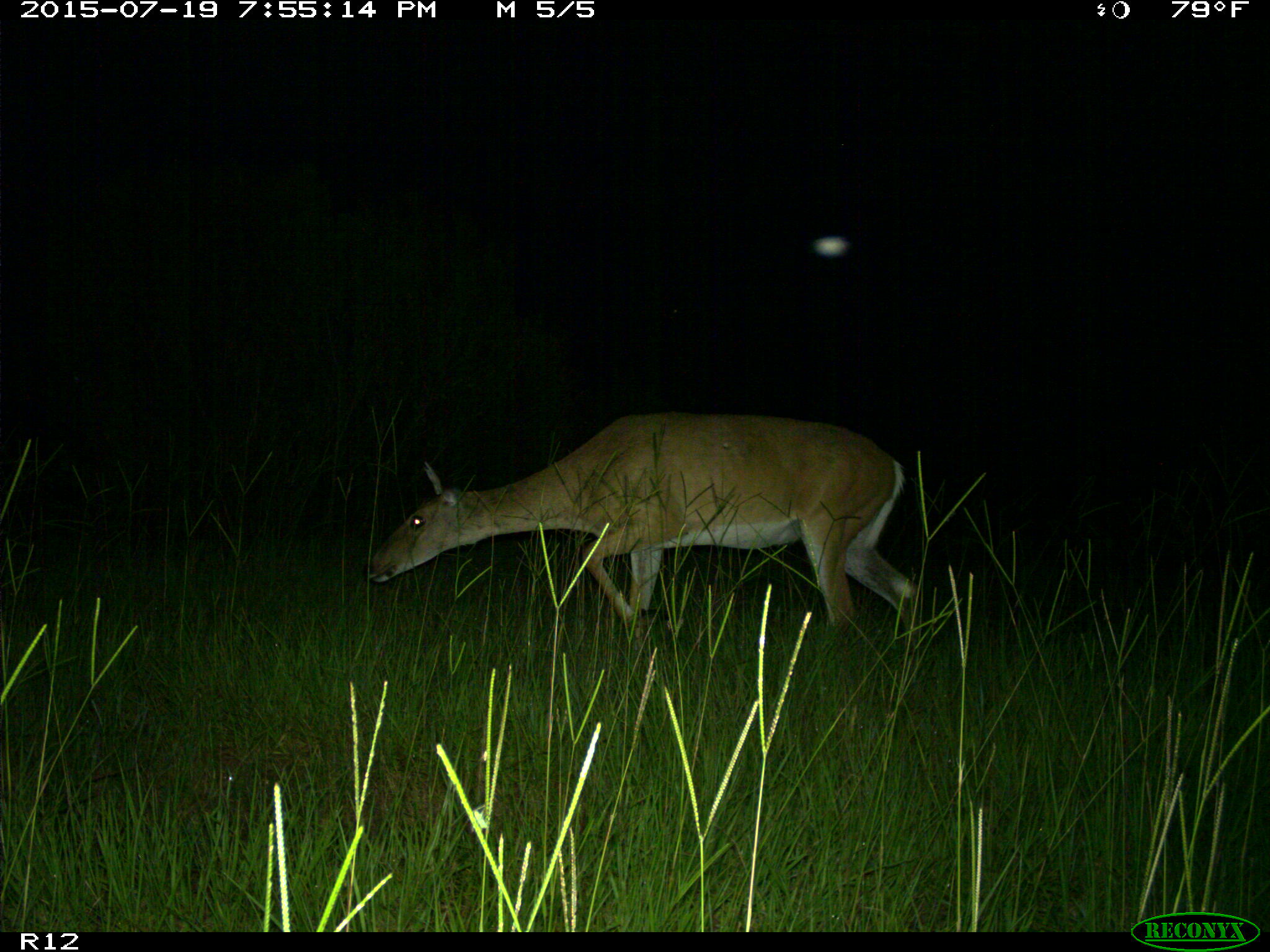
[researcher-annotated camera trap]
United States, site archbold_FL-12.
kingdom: Animalia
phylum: Chordata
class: Mammalia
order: Artiodactyla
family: Cervidae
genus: Odocoileus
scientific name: Odocoileus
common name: deer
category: unidentified deer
Unidentified deer (deer) (Odocoileus).